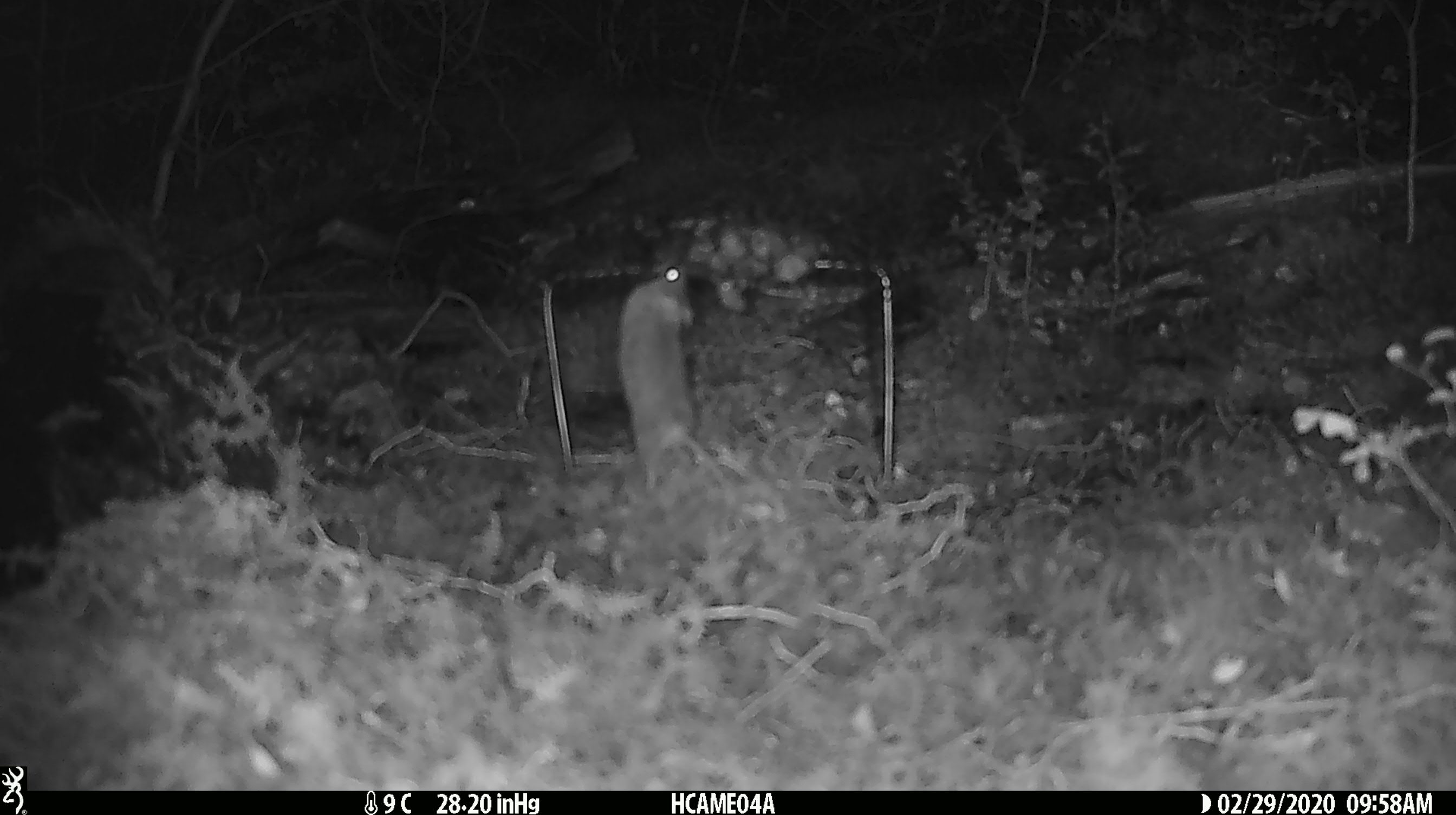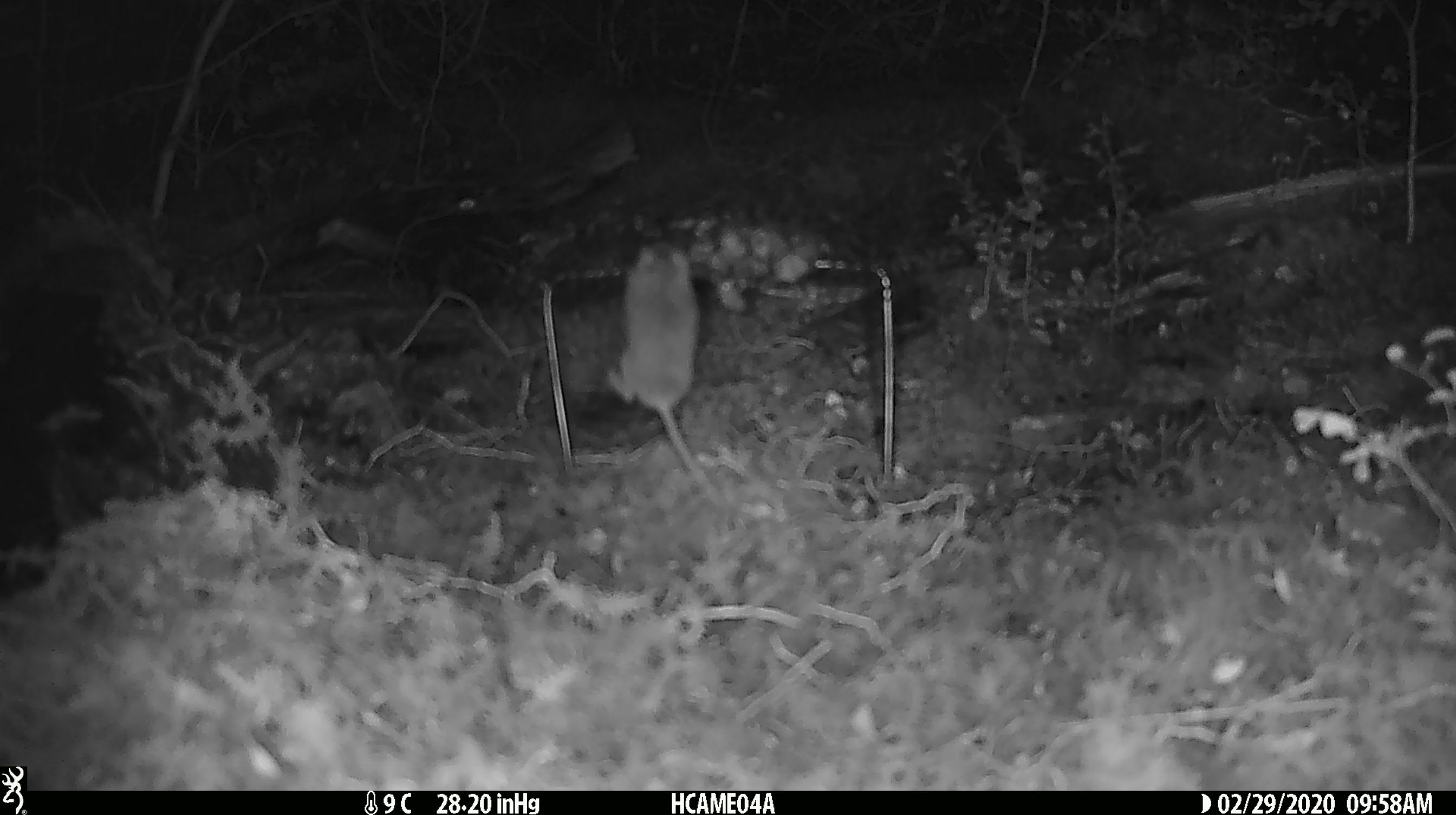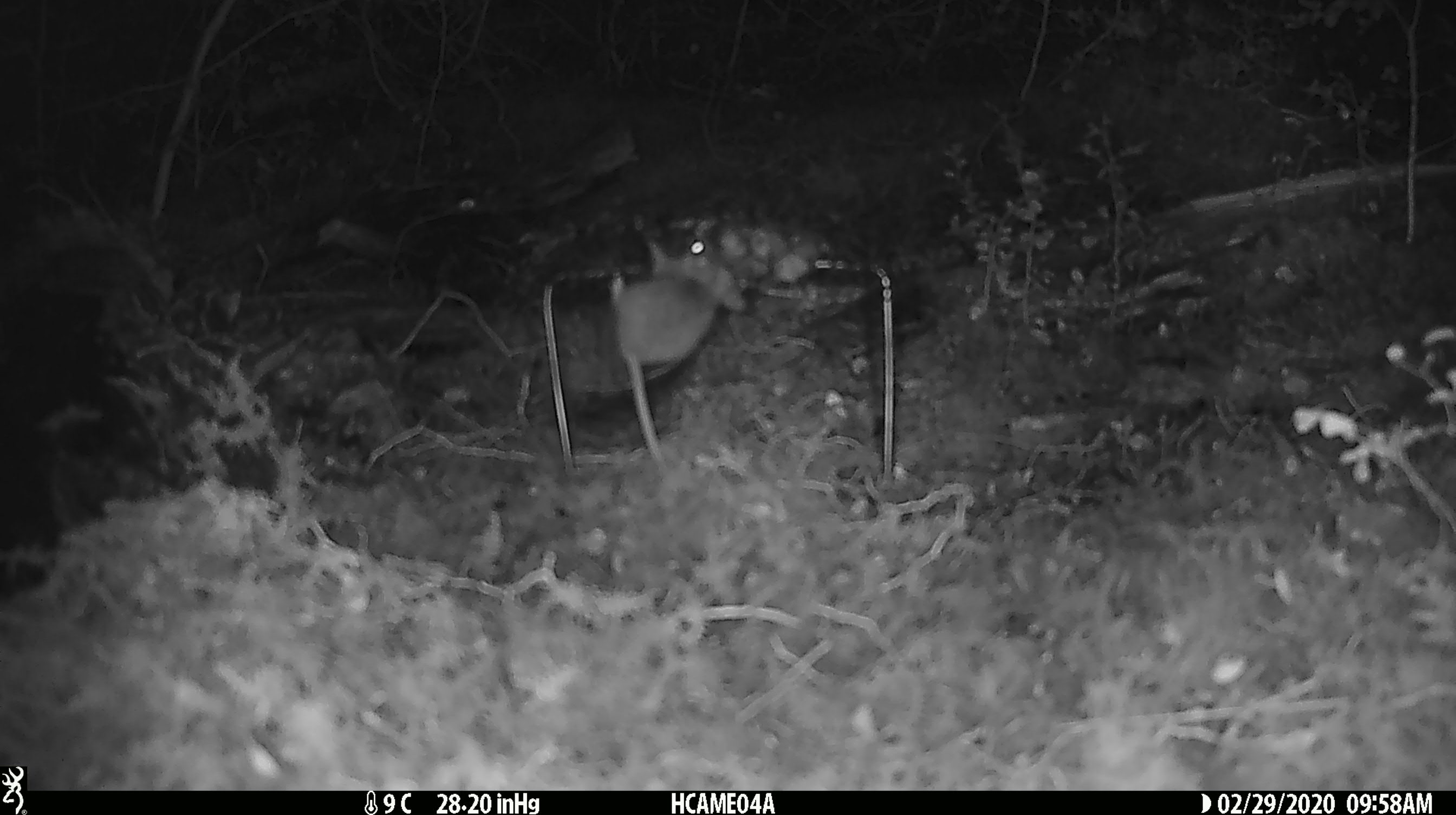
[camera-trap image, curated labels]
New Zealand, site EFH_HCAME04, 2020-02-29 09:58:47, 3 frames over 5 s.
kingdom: Animalia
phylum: Chordata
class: Mammalia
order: Rodentia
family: Muridae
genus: Mus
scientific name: Mus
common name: mouse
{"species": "mouse (Mus)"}